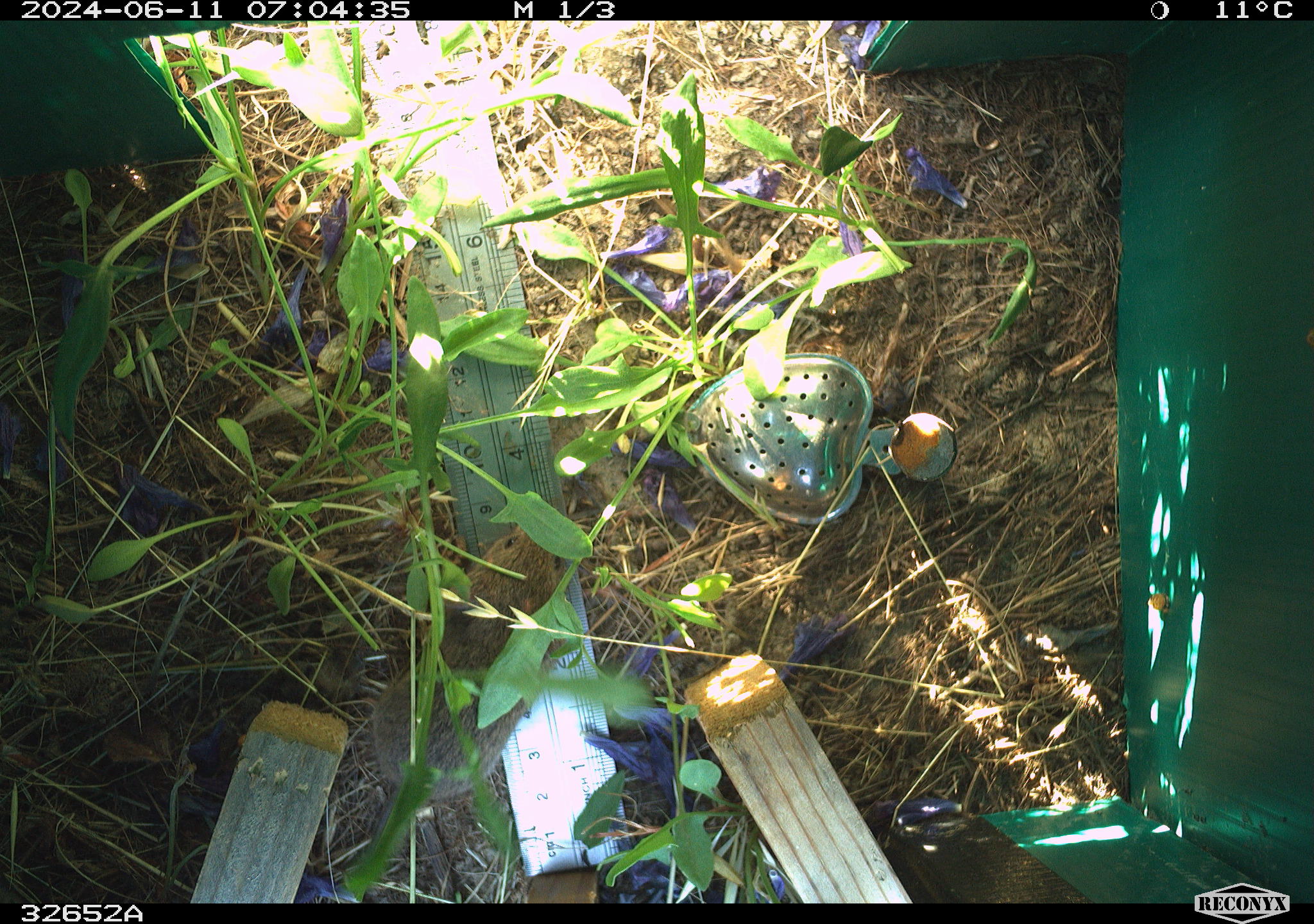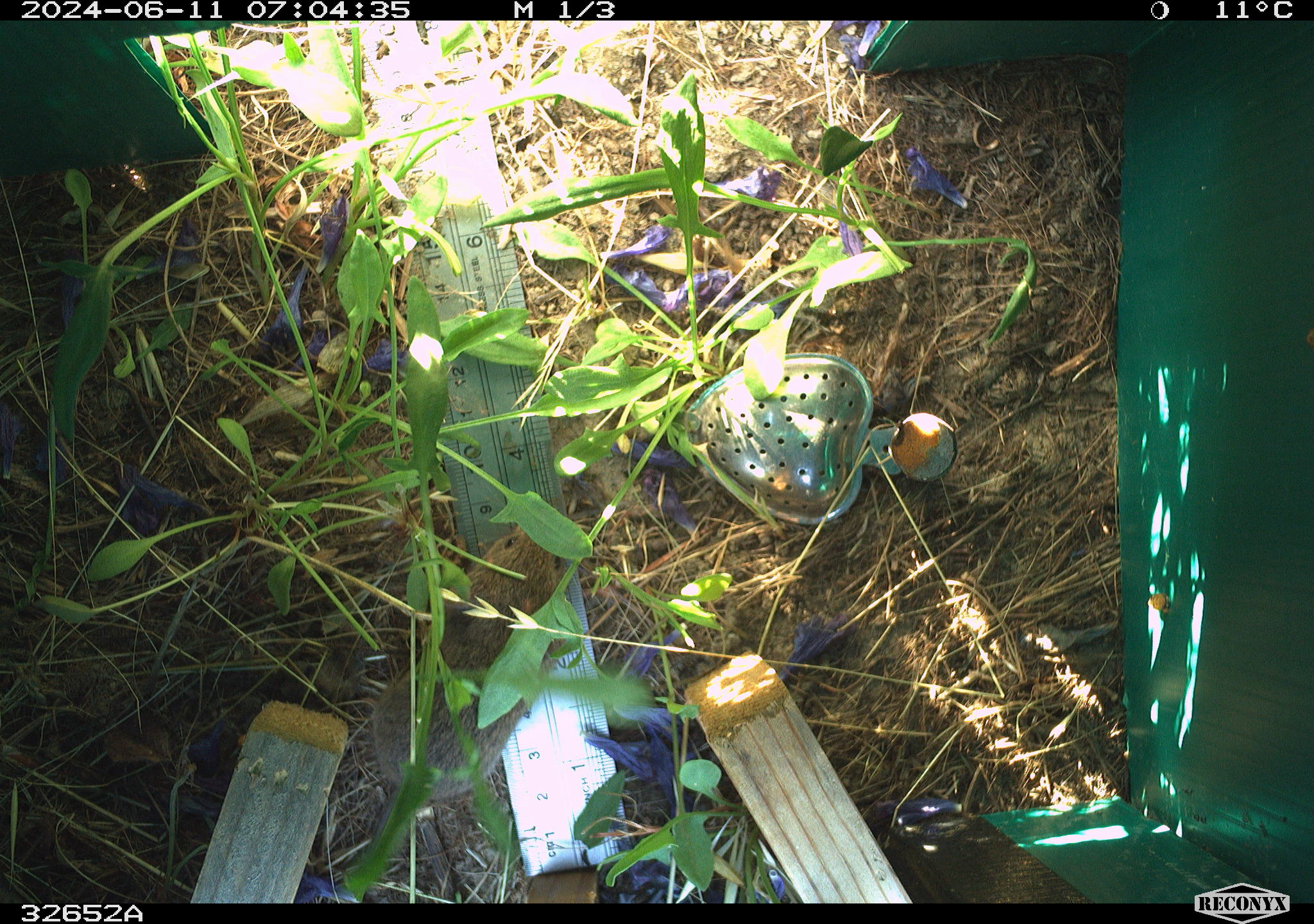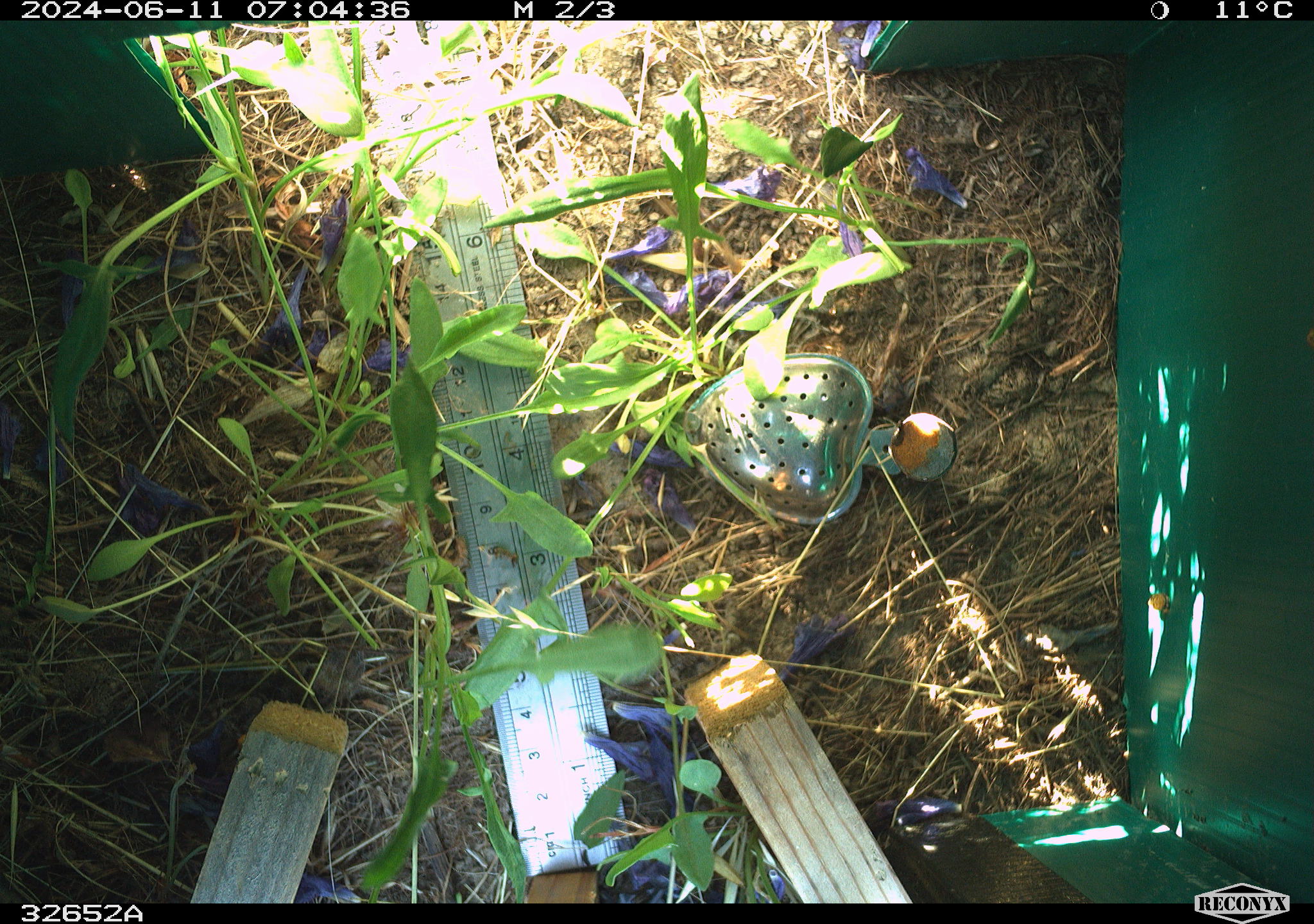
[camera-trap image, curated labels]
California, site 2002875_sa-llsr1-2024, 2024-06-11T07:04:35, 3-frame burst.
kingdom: Animalia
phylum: Chordata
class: Mammalia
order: Rodentia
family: Cricetidae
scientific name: Arvicolinae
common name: voles, lemmings, and muskrats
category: arvicolinae subfamily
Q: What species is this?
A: Arvicolinae subfamily (voles, lemmings, and muskrats) (Arvicolinae).